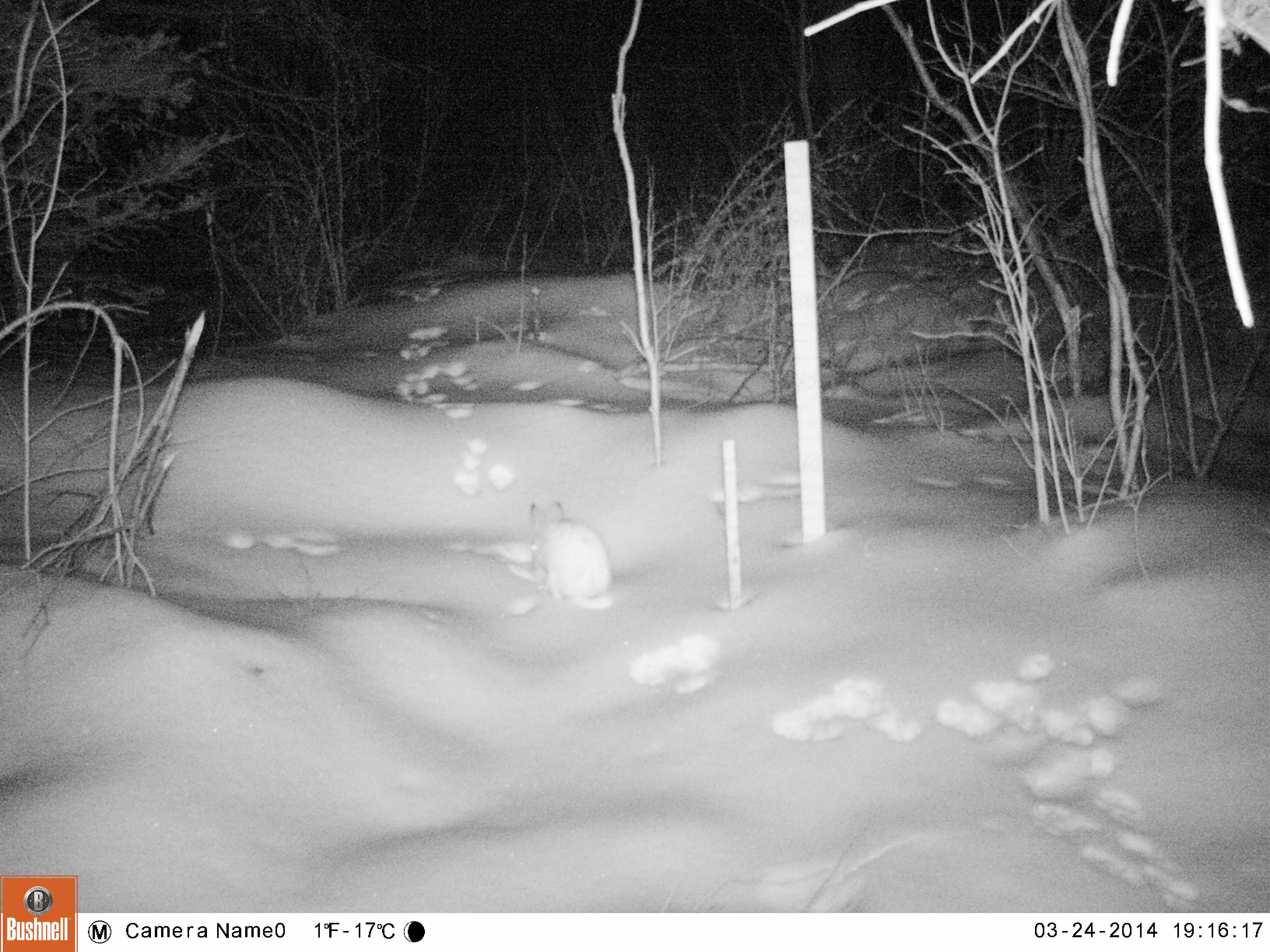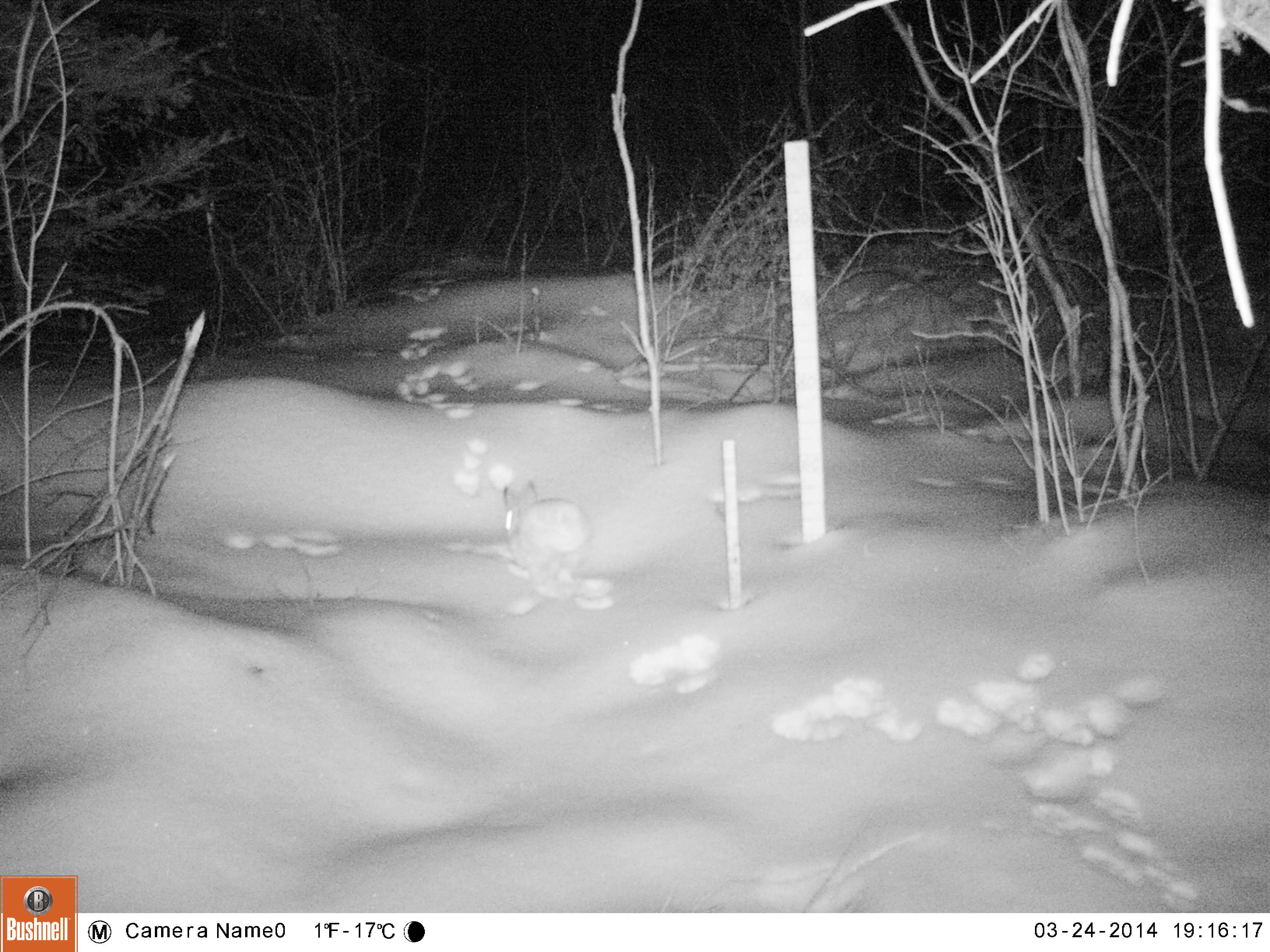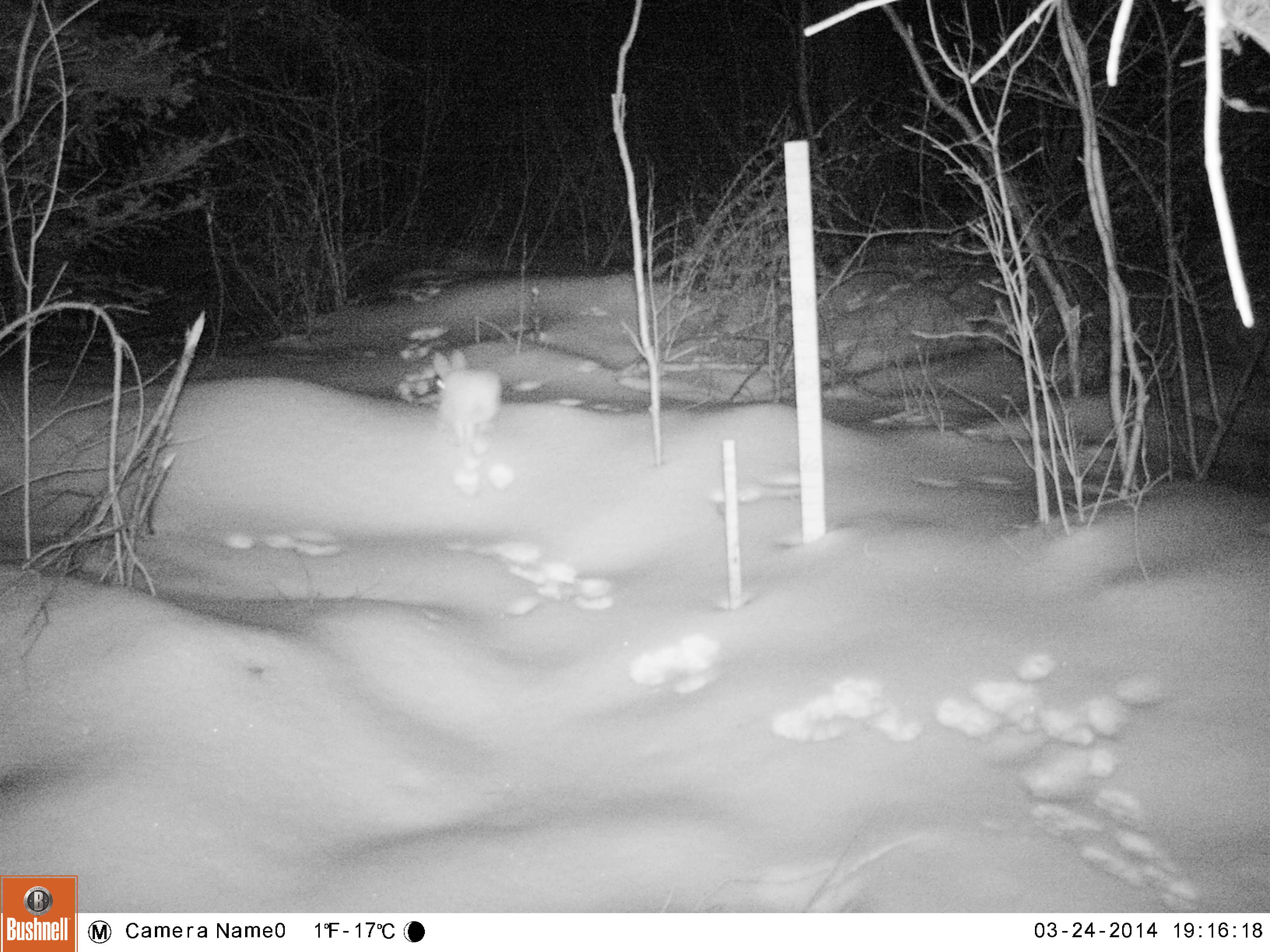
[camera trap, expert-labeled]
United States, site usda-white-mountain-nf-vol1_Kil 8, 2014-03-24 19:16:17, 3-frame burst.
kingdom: Animalia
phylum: Chordata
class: Mammalia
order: Lagomorpha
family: Leporidae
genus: Lepus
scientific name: Lepus americanus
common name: snowshoe hare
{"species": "snowshoe hare (Lepus americanus)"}